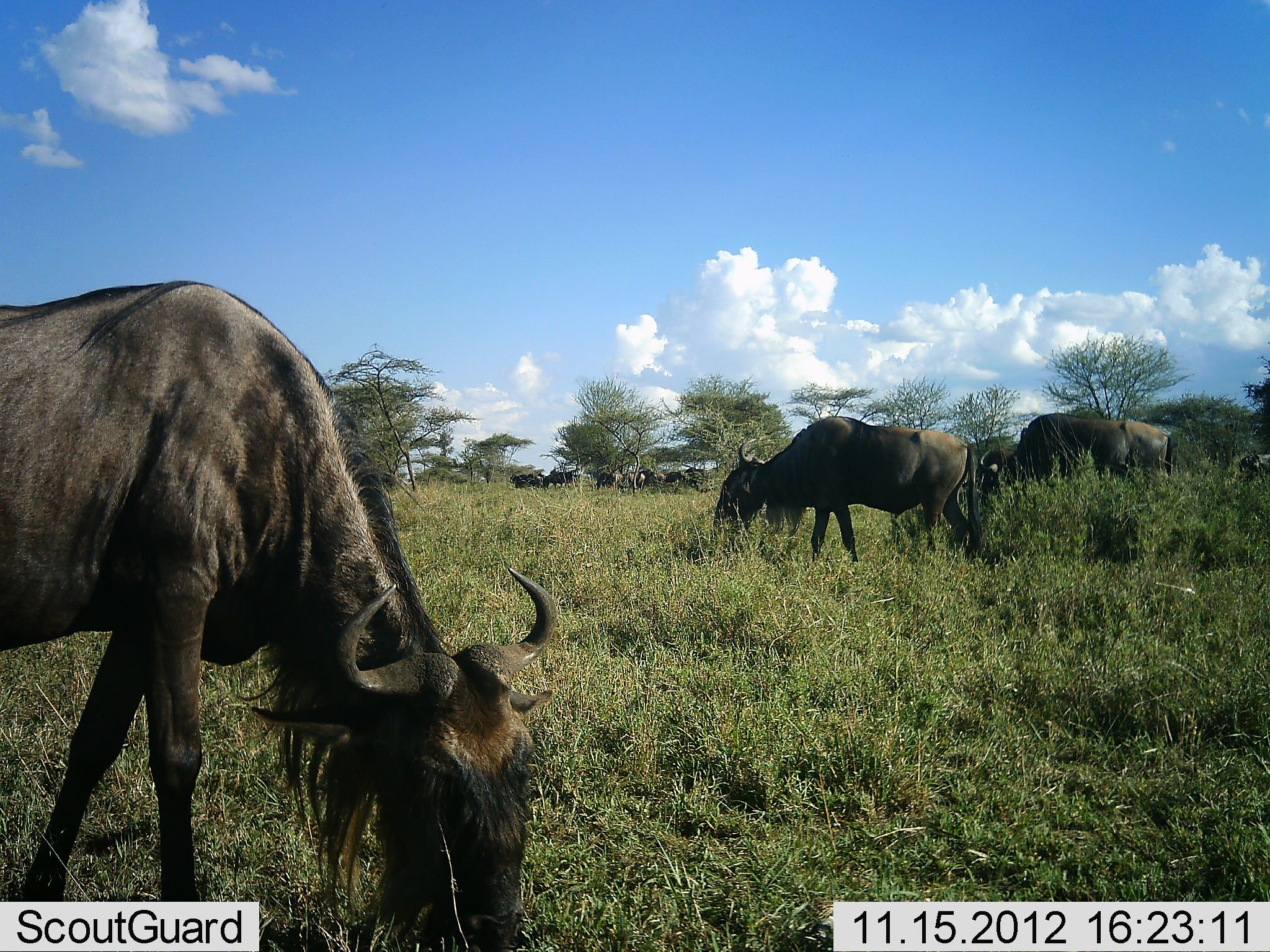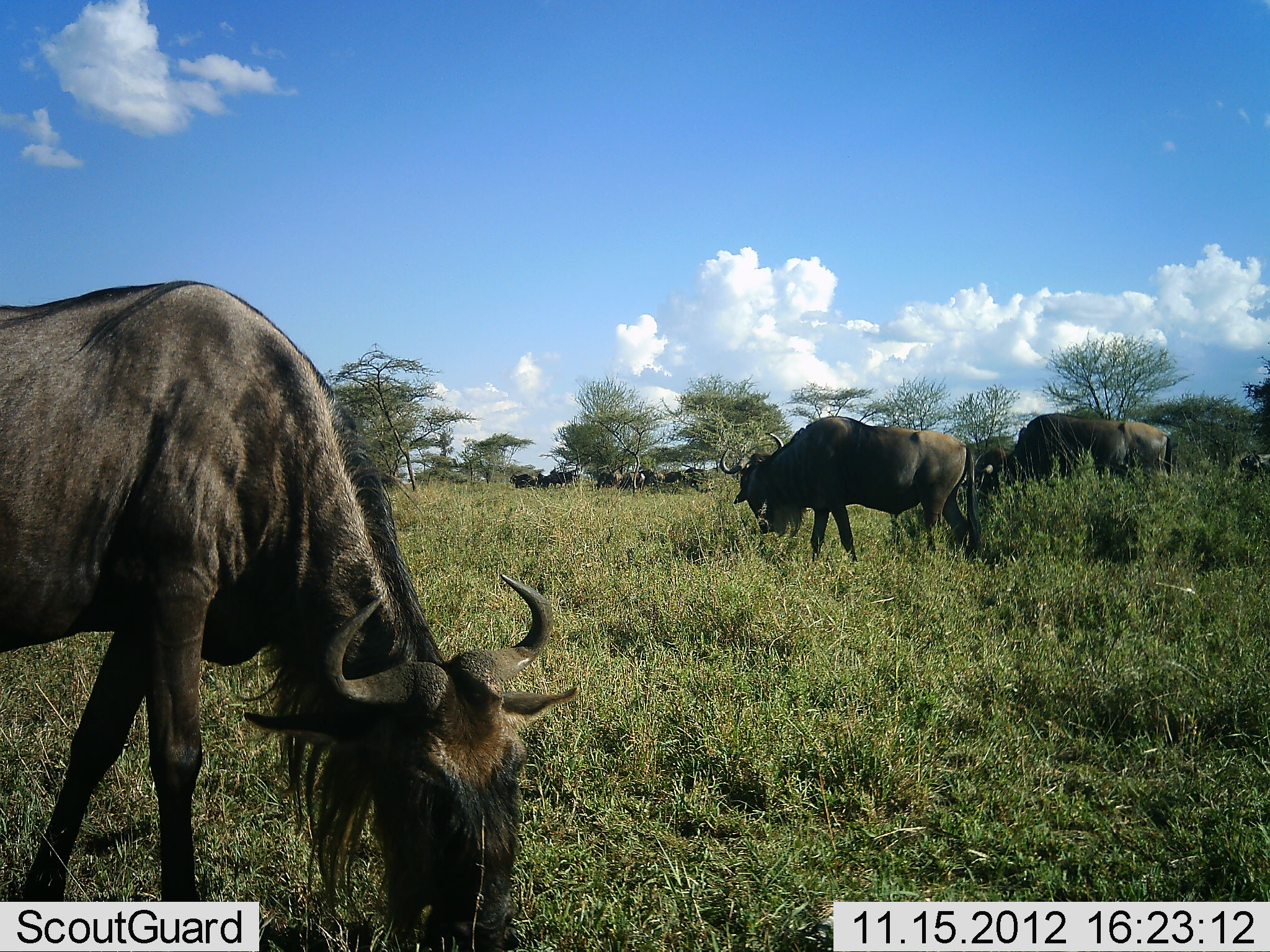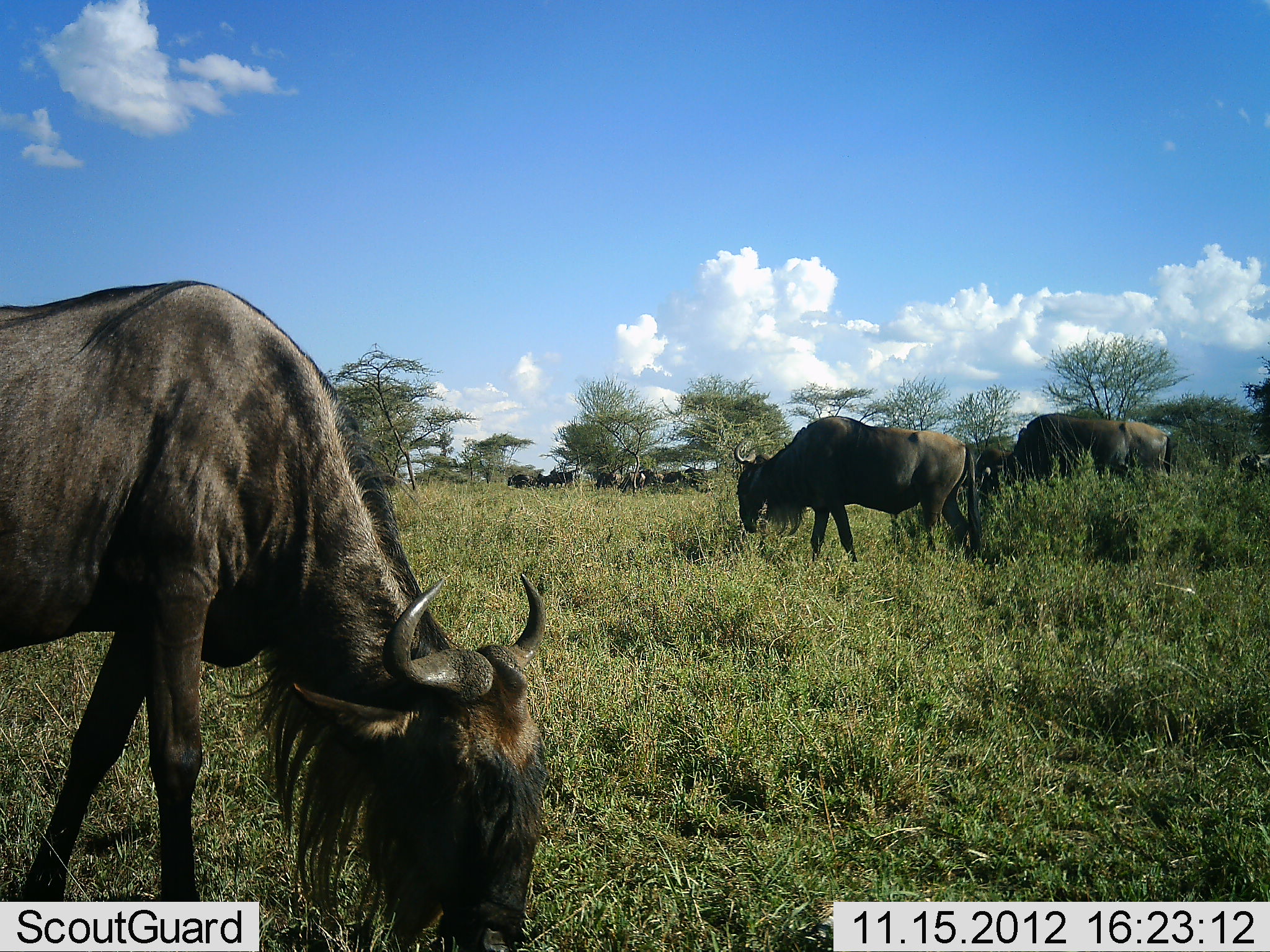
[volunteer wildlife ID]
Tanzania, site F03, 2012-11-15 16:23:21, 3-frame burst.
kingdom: Animalia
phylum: Chordata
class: Mammalia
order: Artiodactyla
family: Bovidae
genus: Connochaetes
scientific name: Connochaetes taurinus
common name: blue wildebeest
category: wildebeest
Wildebeest (blue wildebeest) (Connochaetes taurinus), count 11-50. Behavior (volunteer vote fractions): standing 50%, resting 0%, moving 10%, interacting 0%. Young present (vote fraction): 0%. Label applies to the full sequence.